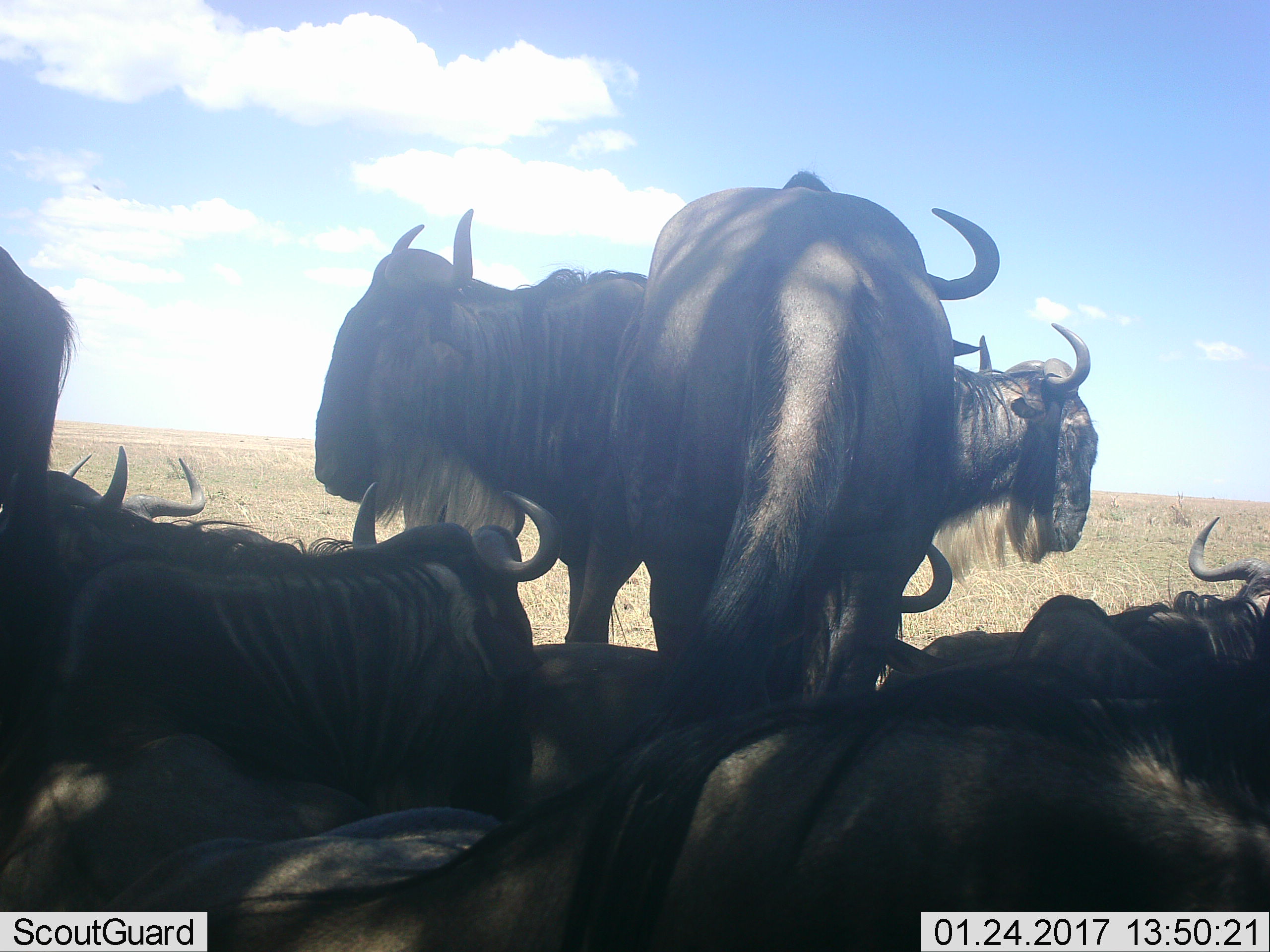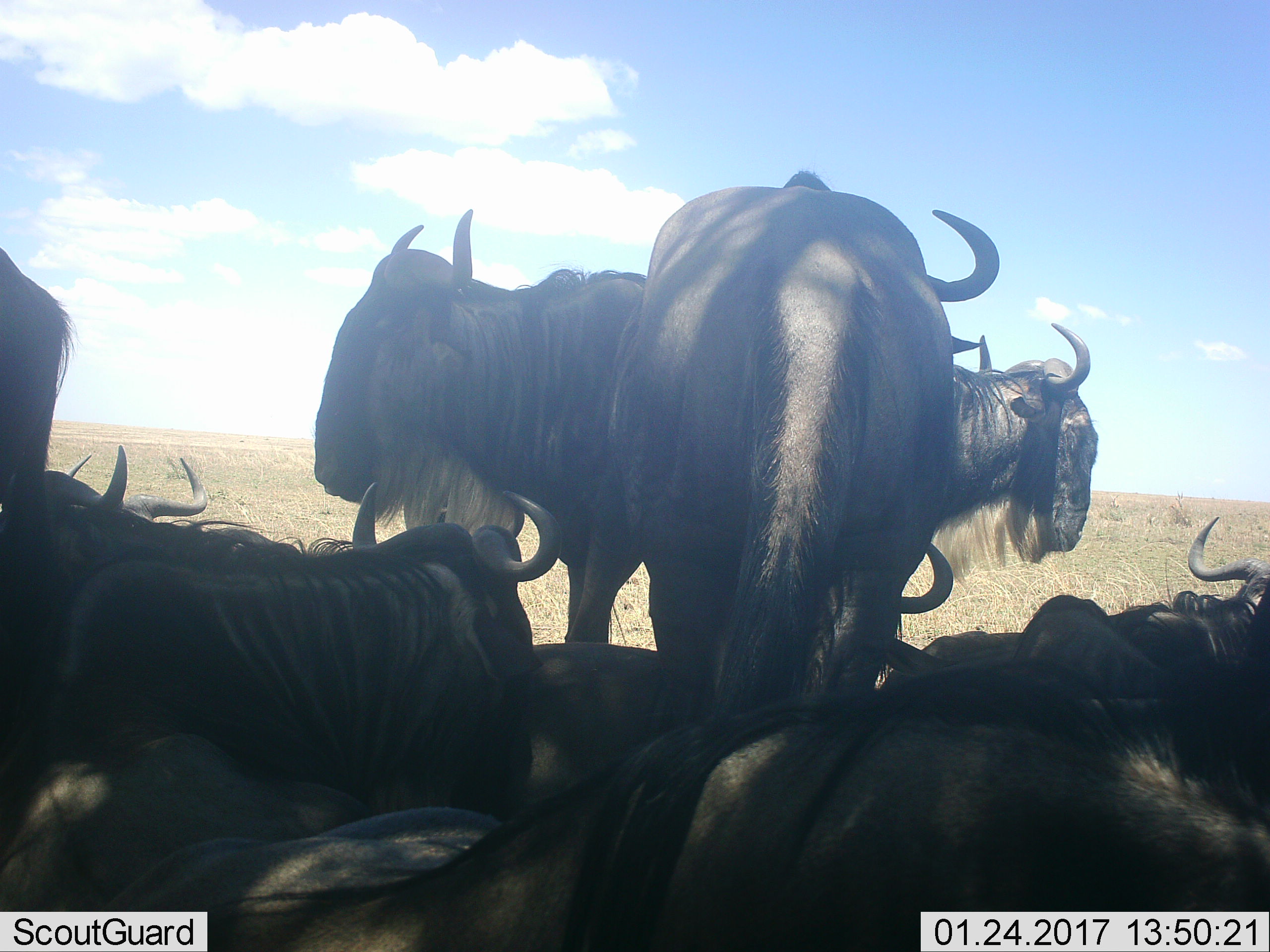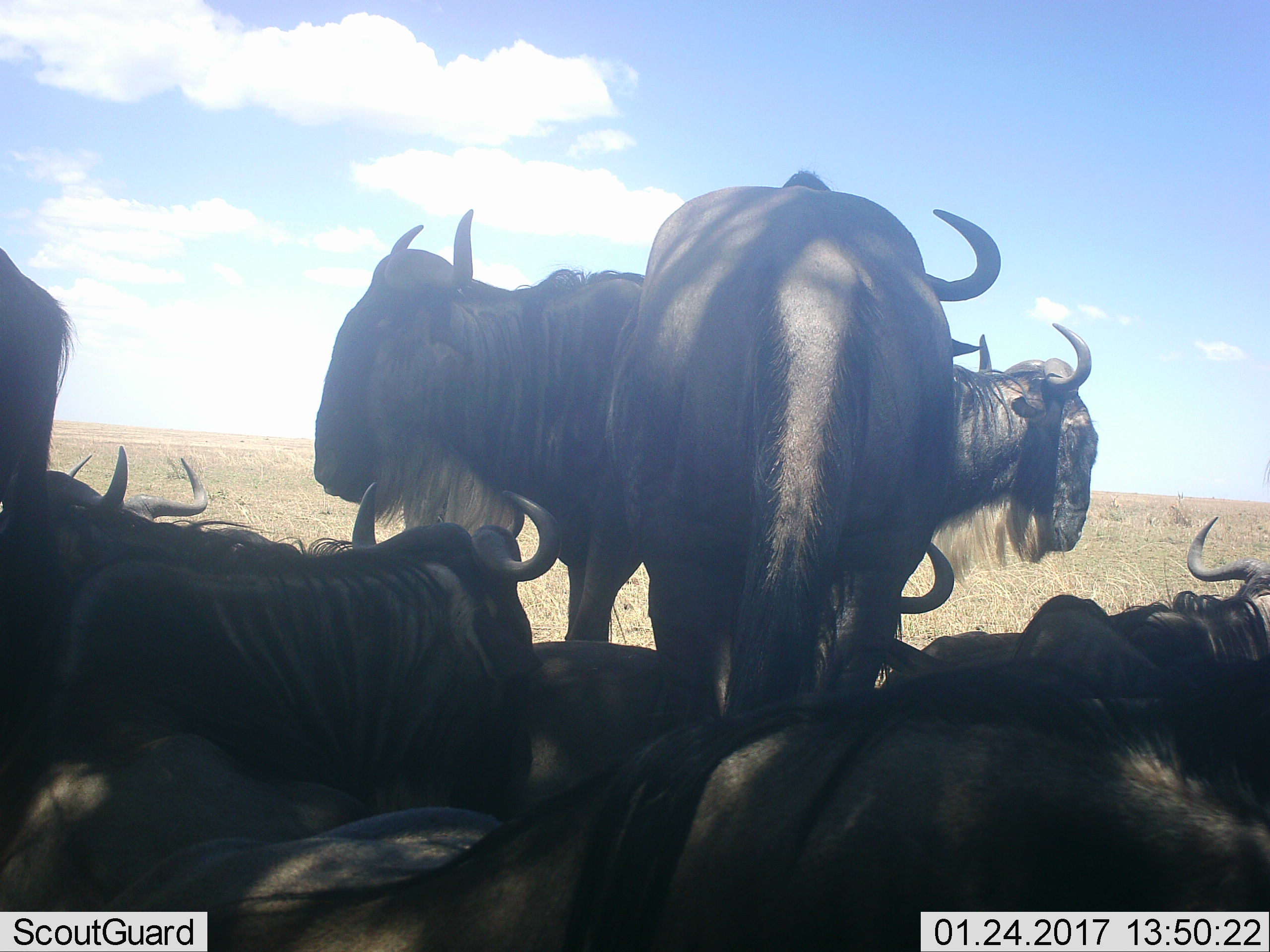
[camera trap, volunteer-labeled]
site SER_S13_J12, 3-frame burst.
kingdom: Animalia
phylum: Chordata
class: Mammalia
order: Artiodactyla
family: Bovidae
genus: Connochaetes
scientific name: Connochaetes taurinus taurinus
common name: blue wildebeest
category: wildebeestblue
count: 10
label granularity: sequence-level